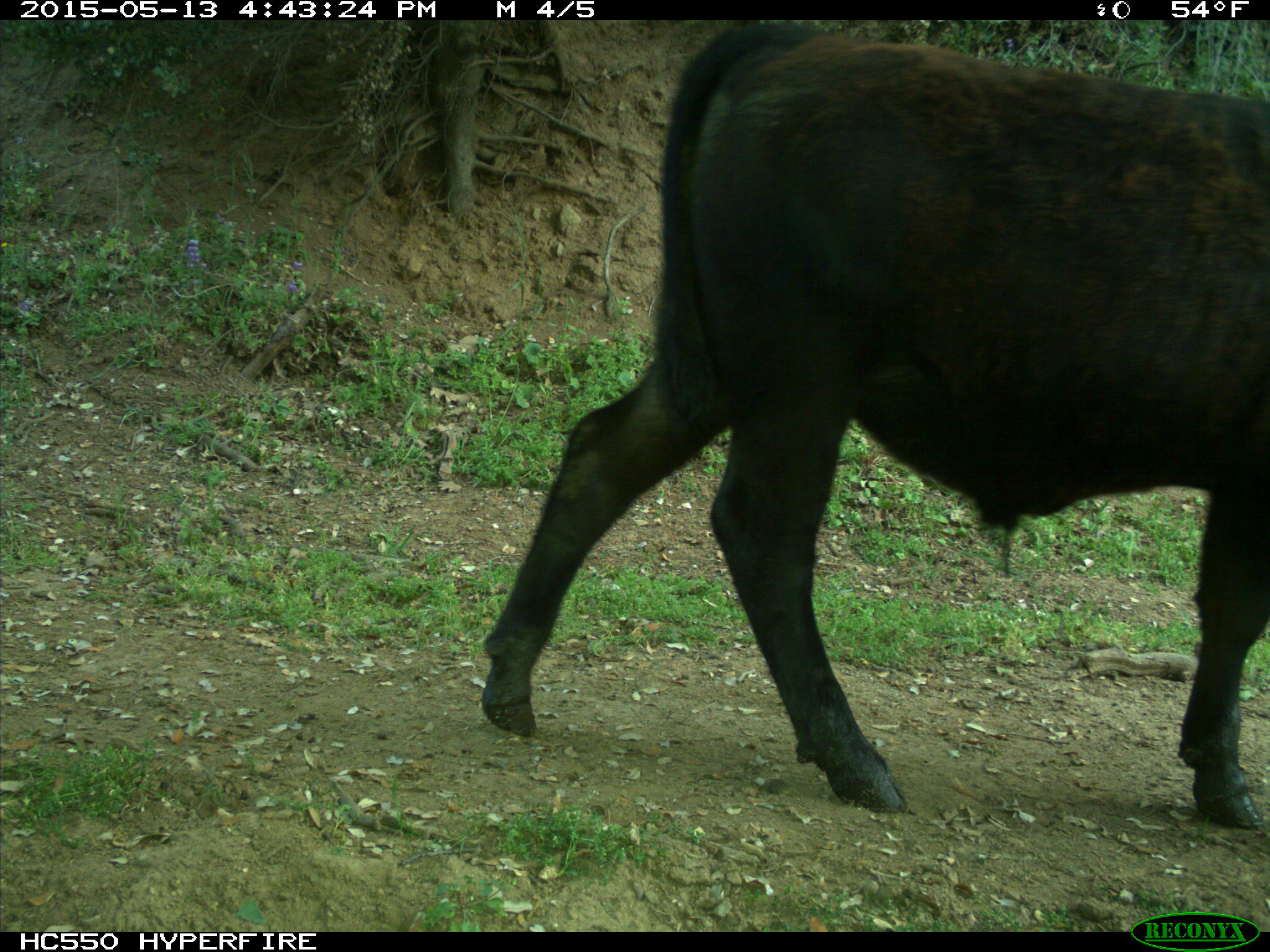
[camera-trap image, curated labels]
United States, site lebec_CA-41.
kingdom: Animalia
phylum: Chordata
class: Mammalia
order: Artiodactyla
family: Bovidae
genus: Bos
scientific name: Bos taurus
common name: domestic cow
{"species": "Bos taurus (domestic cow)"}